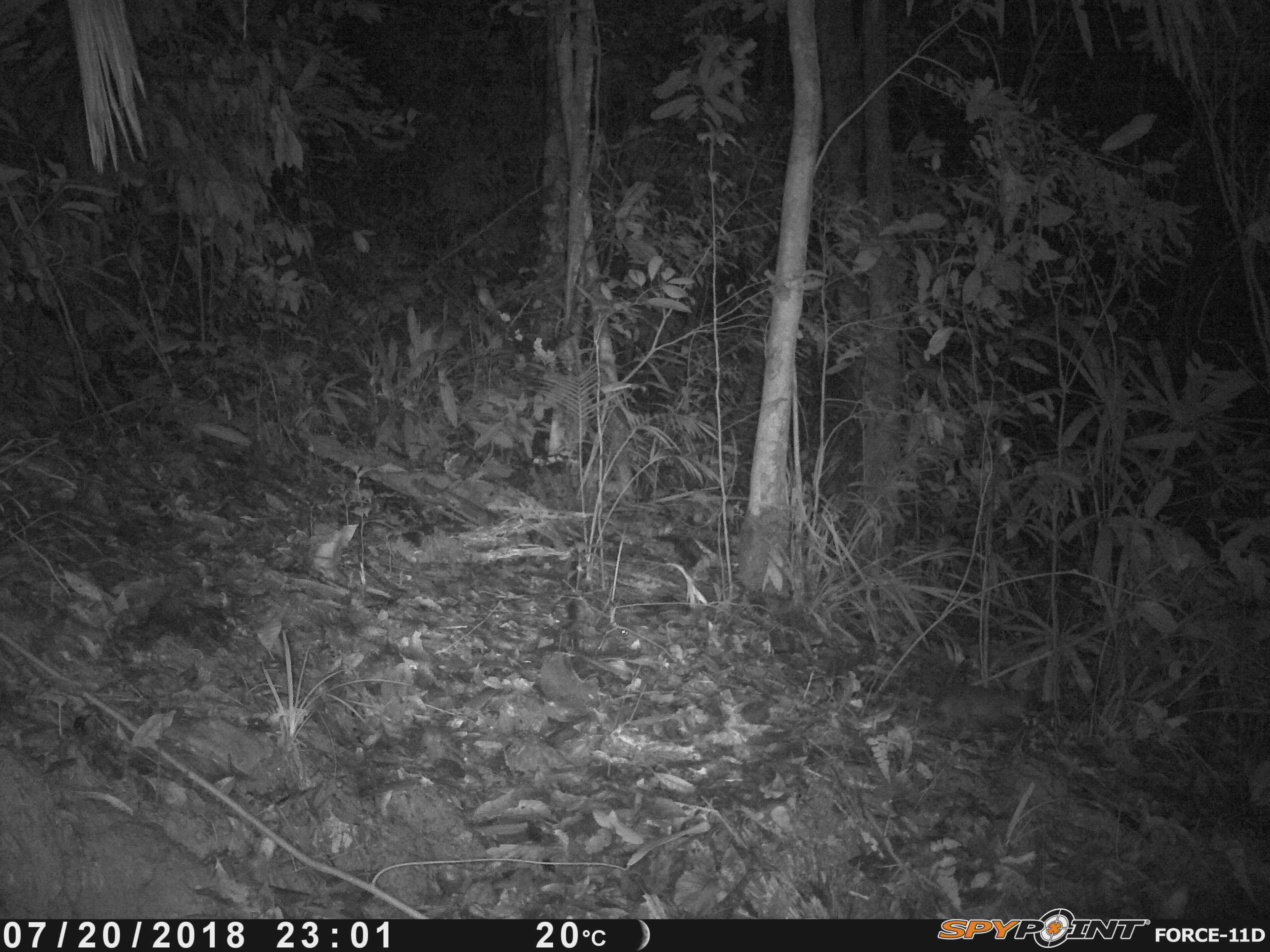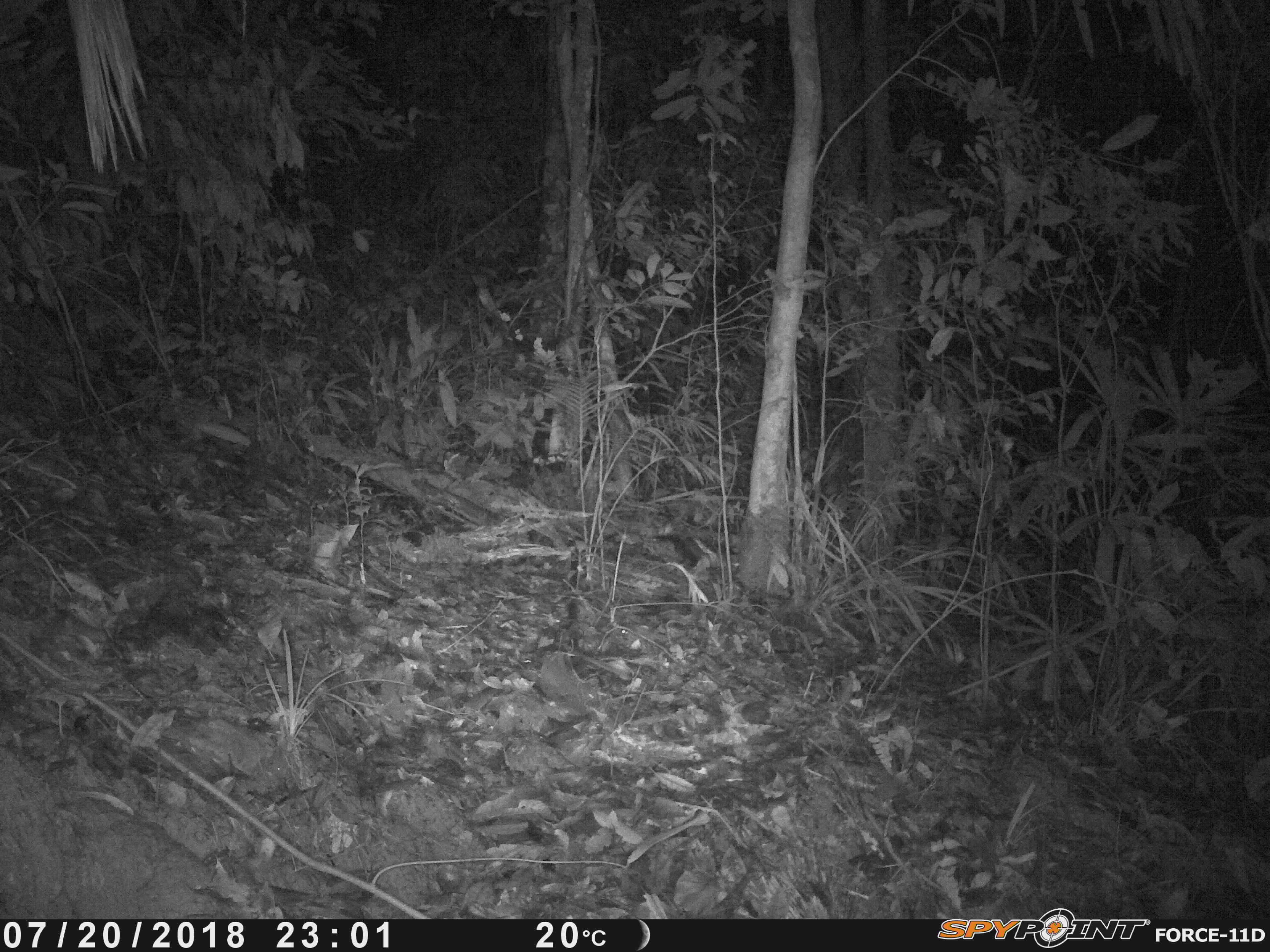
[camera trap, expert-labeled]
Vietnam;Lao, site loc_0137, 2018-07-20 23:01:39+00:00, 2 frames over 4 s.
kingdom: Animalia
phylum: Chordata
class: Mammalia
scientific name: Mammalia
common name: mammal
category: unidentified small mammal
Unidentified small mammal (mammal) (Mammalia). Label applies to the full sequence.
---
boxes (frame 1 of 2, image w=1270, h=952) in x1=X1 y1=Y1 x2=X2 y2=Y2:
unidentified small mammal: x1=931 y1=684 x2=1028 y2=736